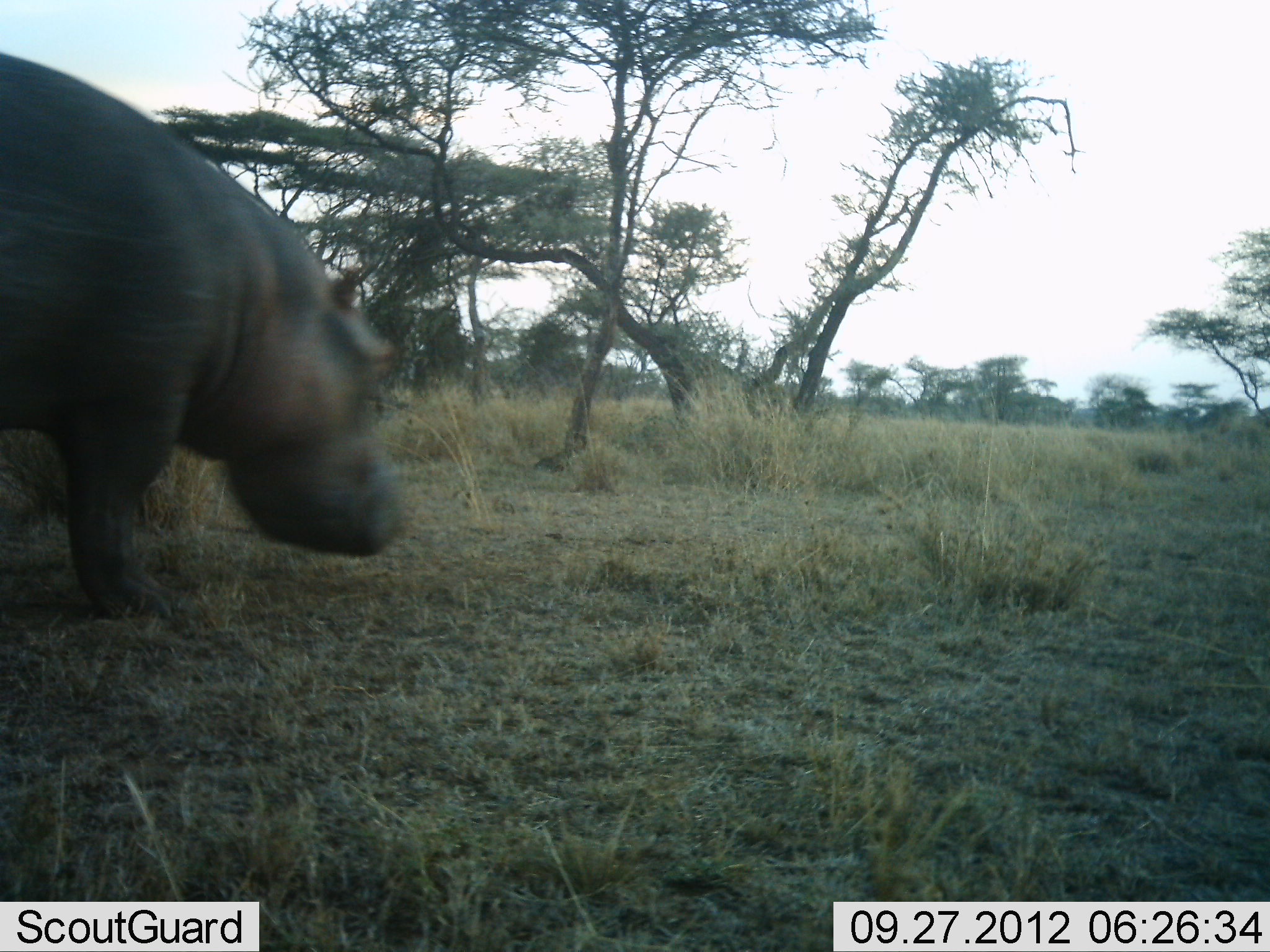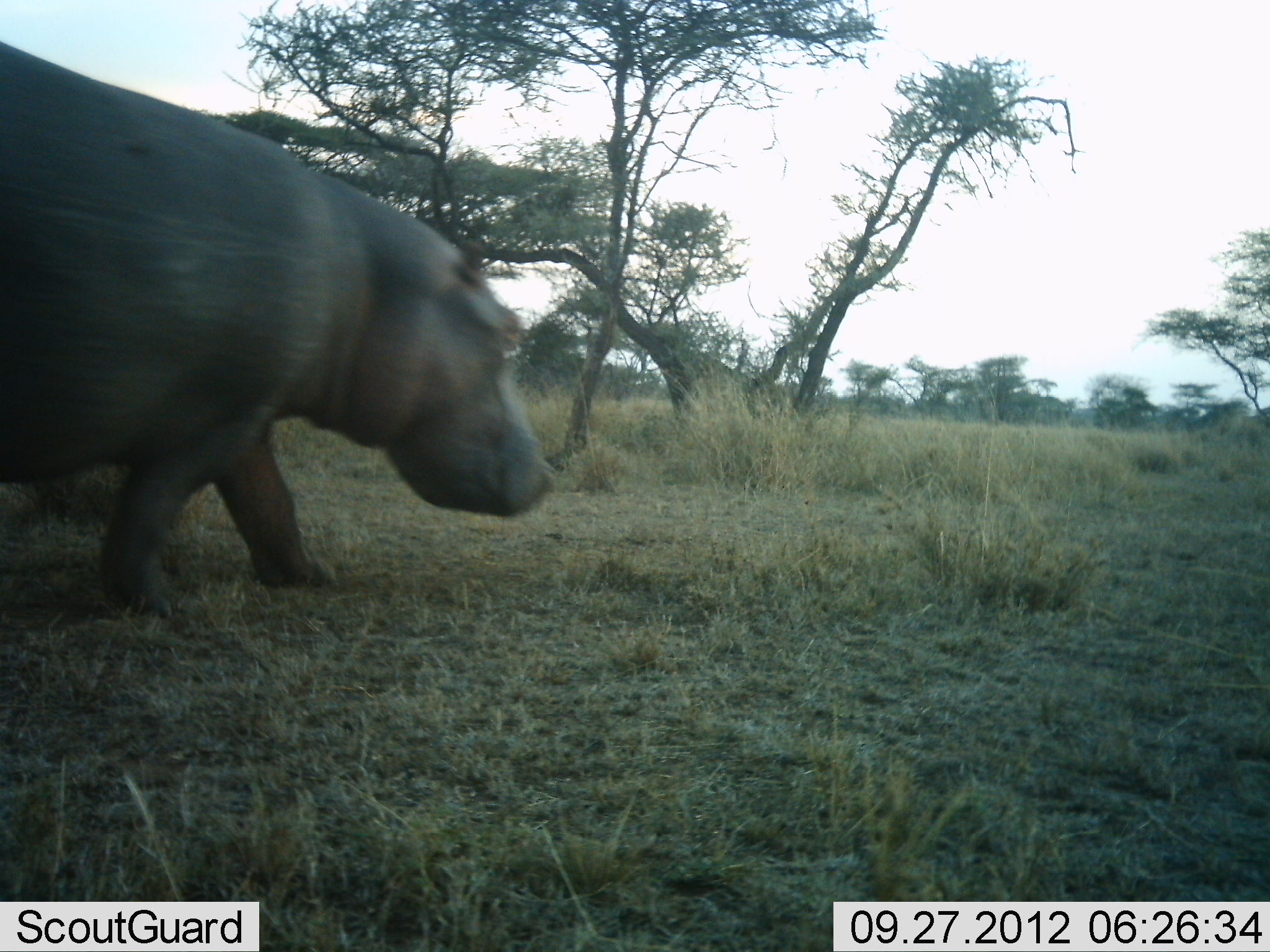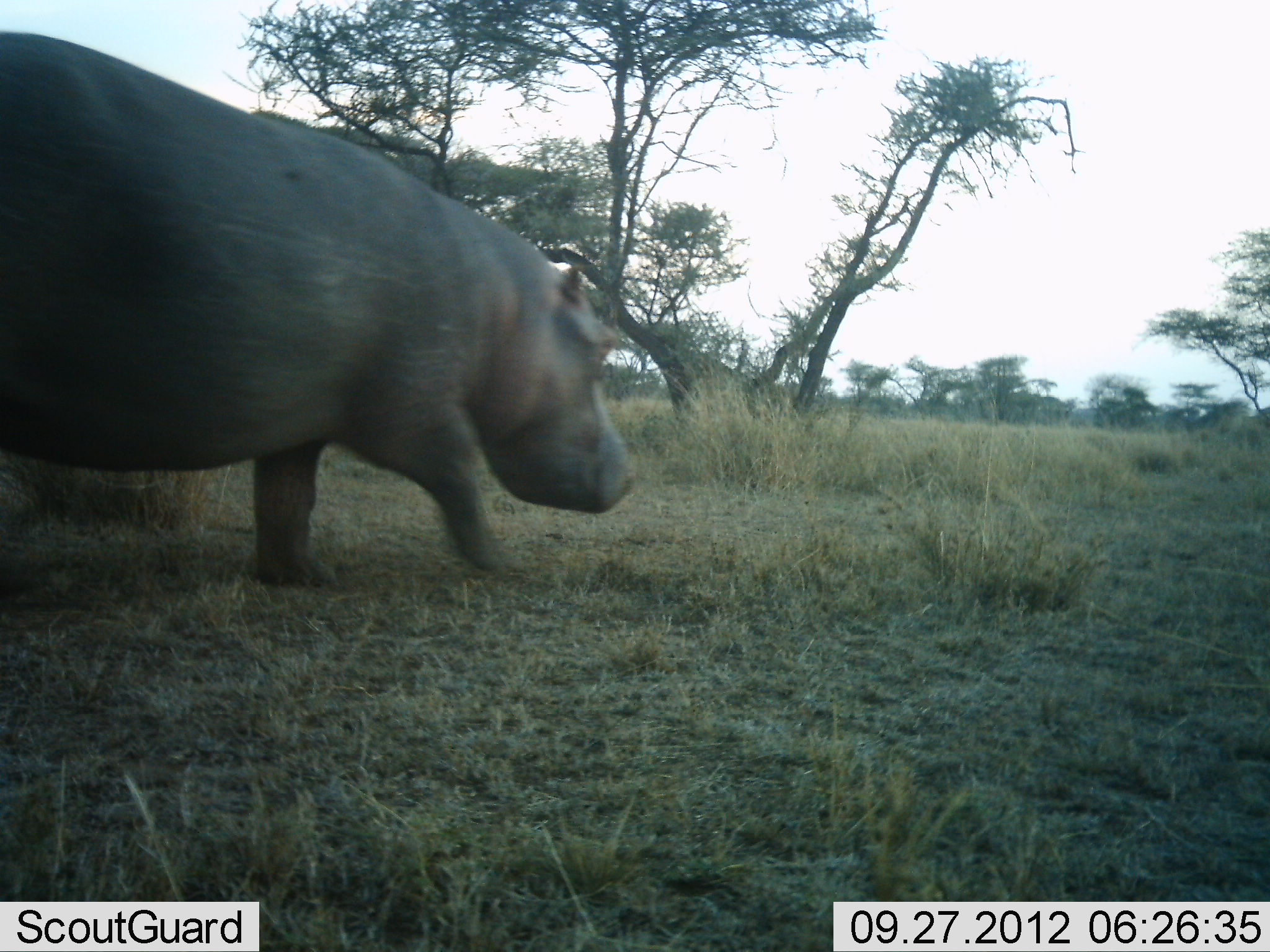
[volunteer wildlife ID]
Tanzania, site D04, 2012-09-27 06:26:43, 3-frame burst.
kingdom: Animalia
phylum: Chordata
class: Mammalia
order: Artiodactyla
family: Hippopotamidae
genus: Hippopotamus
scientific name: Hippopotamus amphibius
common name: hippopotamus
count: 1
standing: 0%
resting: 0%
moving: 100%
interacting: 0%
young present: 0%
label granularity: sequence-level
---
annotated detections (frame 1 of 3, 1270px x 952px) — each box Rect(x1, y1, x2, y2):
animal: Rect(0, 50, 404, 616)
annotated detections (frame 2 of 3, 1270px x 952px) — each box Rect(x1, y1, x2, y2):
animal: Rect(0, 43, 554, 616)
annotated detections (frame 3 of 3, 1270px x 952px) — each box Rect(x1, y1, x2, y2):
animal: Rect(0, 30, 635, 587)